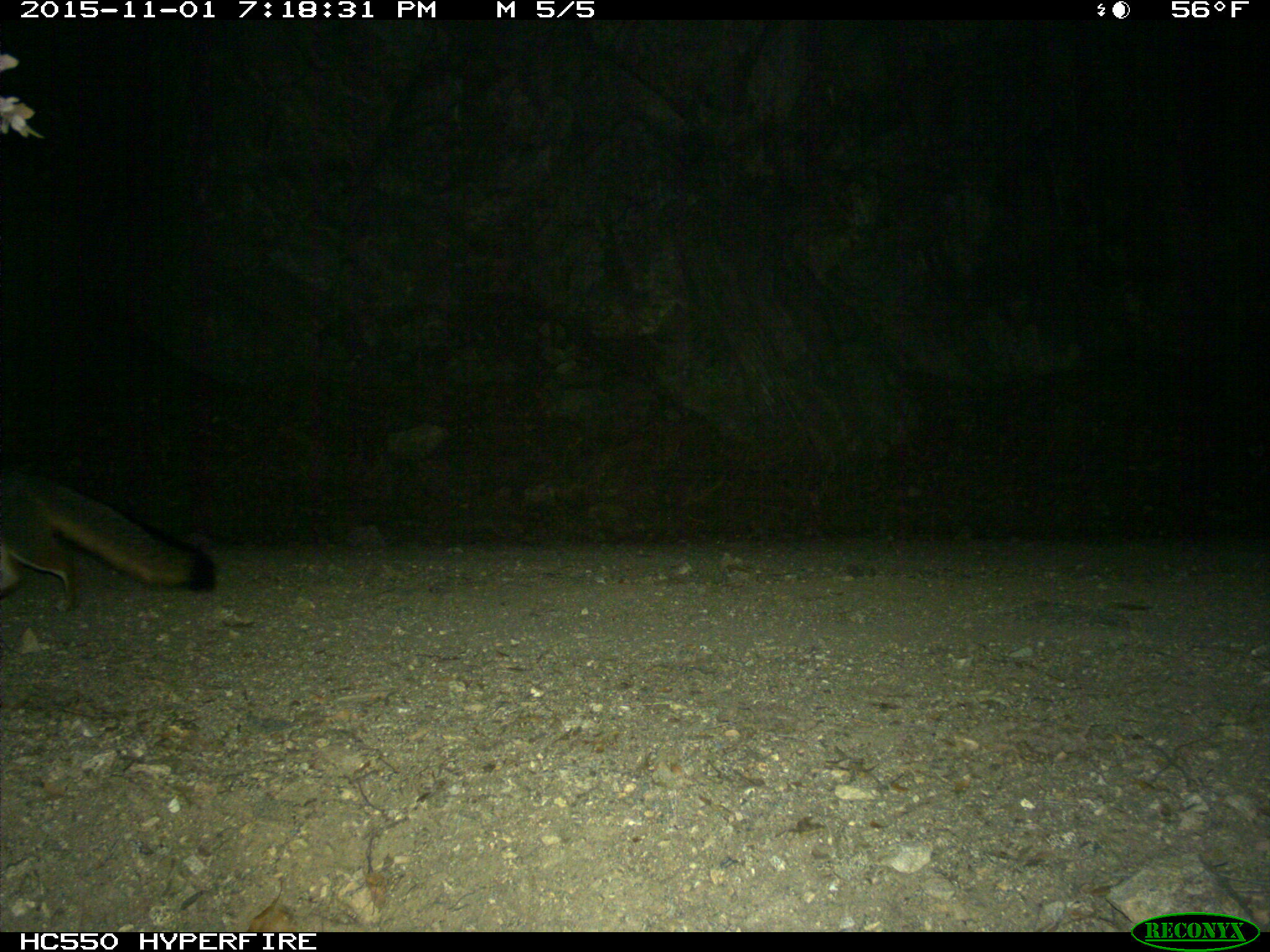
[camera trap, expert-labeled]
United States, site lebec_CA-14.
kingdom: Animalia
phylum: Chordata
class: Mammalia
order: Carnivora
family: Canidae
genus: Urocyon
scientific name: Urocyon cinereoargenteus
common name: gray fox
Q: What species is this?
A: Urocyon cinereoargenteus (gray fox).